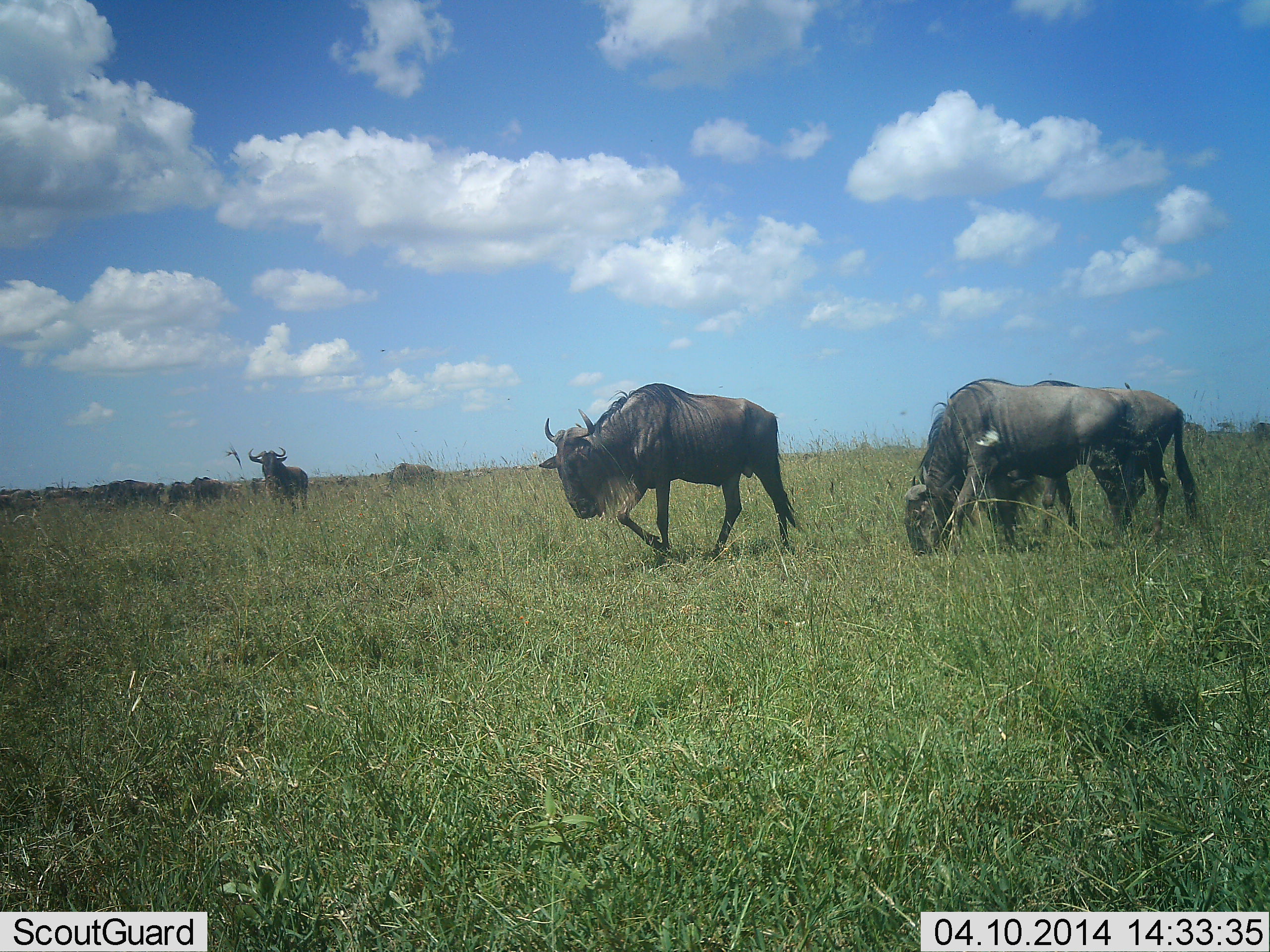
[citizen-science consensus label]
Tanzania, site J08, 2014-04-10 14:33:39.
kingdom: Animalia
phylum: Chordata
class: Mammalia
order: Artiodactyla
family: Bovidae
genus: Connochaetes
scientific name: Connochaetes taurinus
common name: blue wildebeest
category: wildebeest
Wildebeest (blue wildebeest) (Connochaetes taurinus), count 4. Behavior (volunteer vote fractions): standing 50%, resting 20%, moving 40%, interacting 0%. Young present (vote fraction): 0%. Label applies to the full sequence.